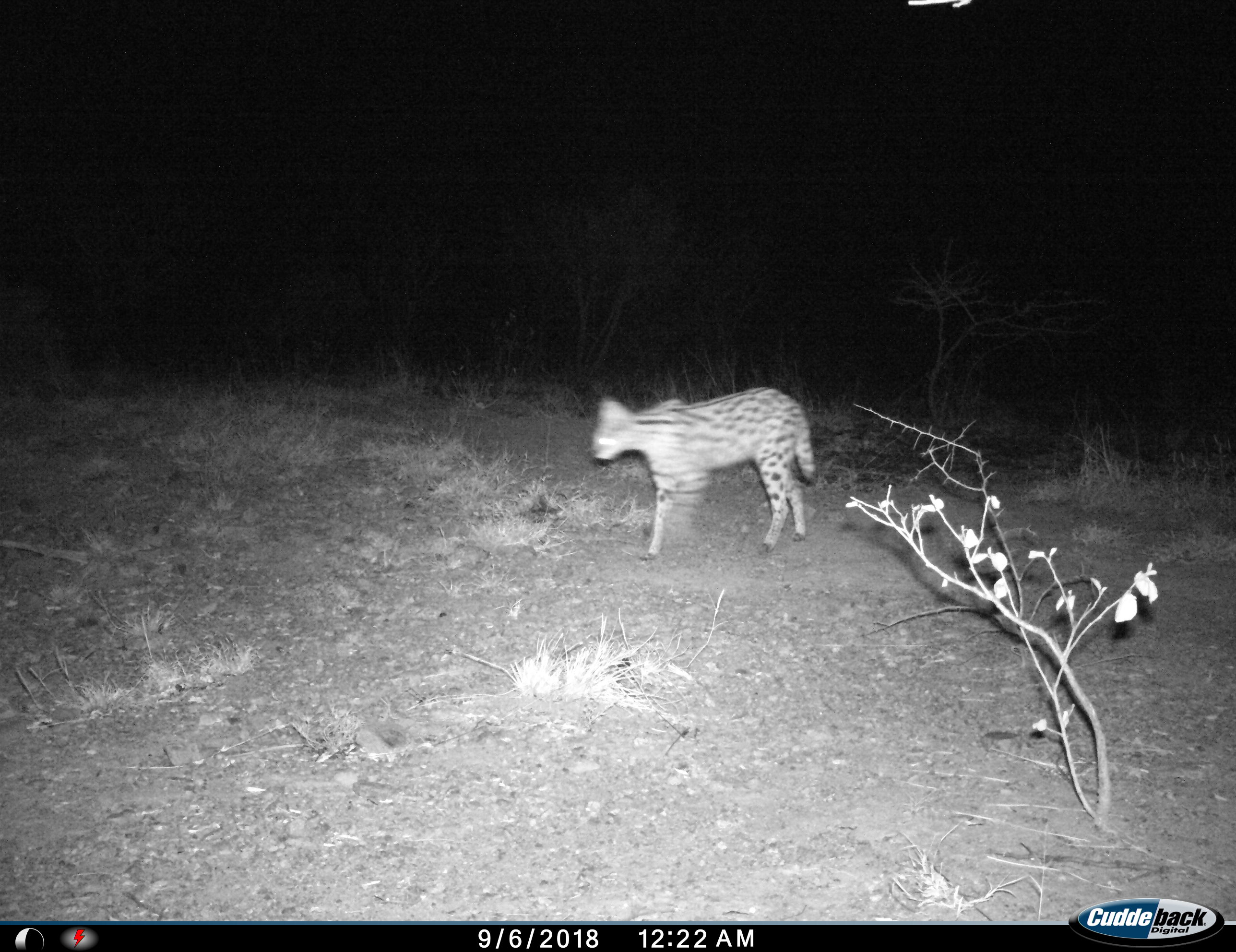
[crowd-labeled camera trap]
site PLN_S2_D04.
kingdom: Animalia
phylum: Chordata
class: Mammalia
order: Carnivora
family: Felidae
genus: Leptailurus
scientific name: Leptailurus serval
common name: serval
Serval (Leptailurus serval), count 1. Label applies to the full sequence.